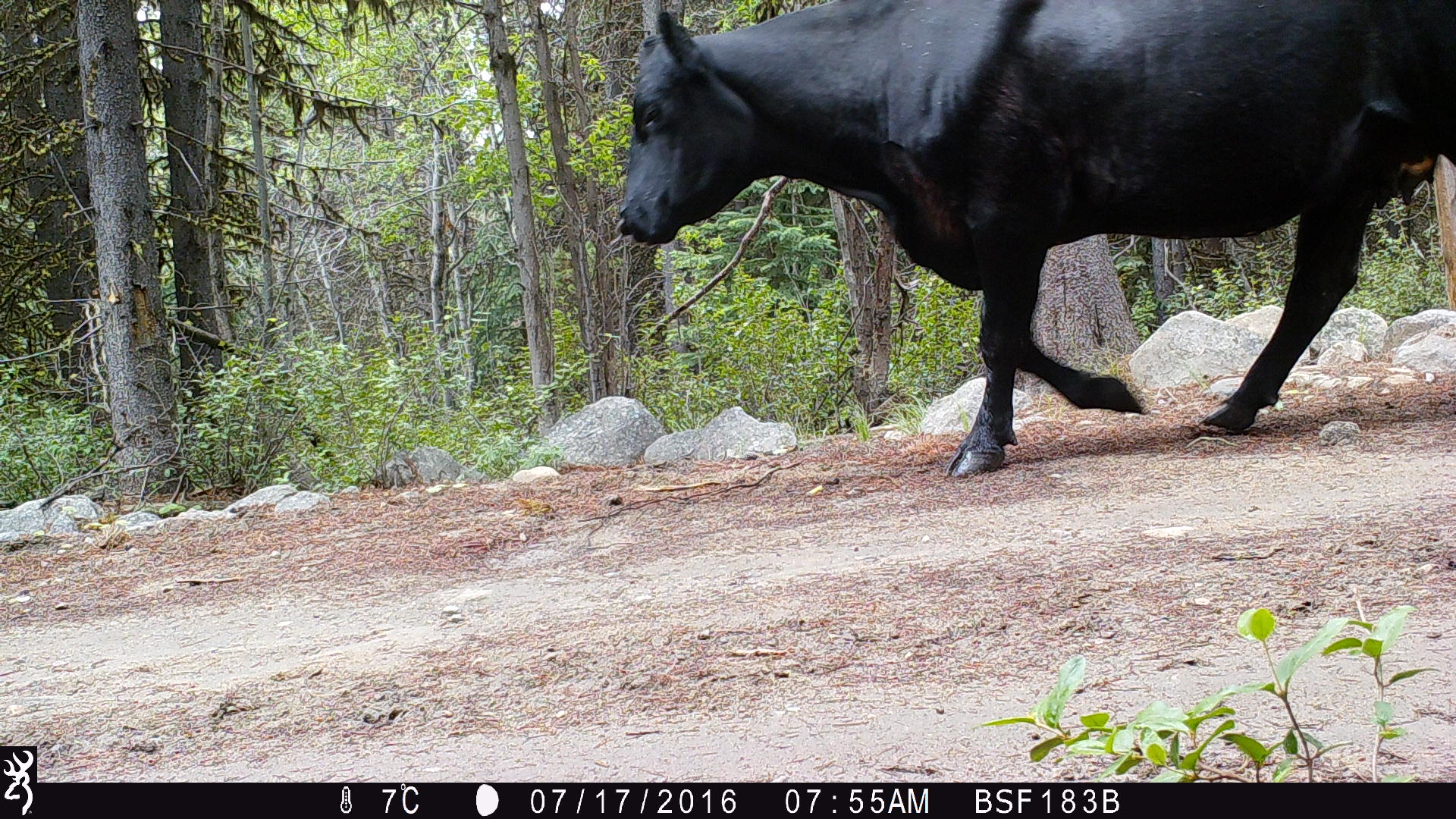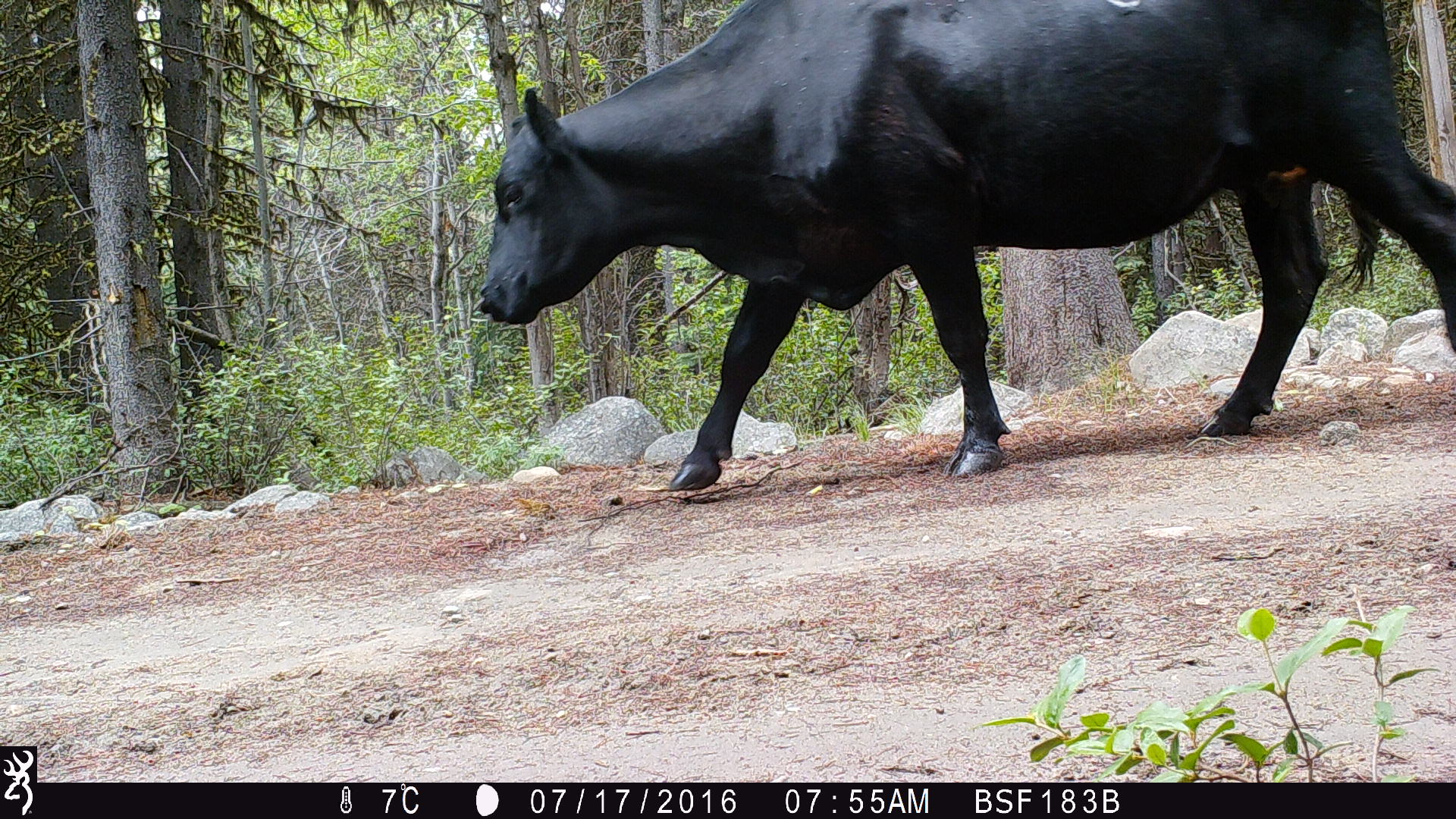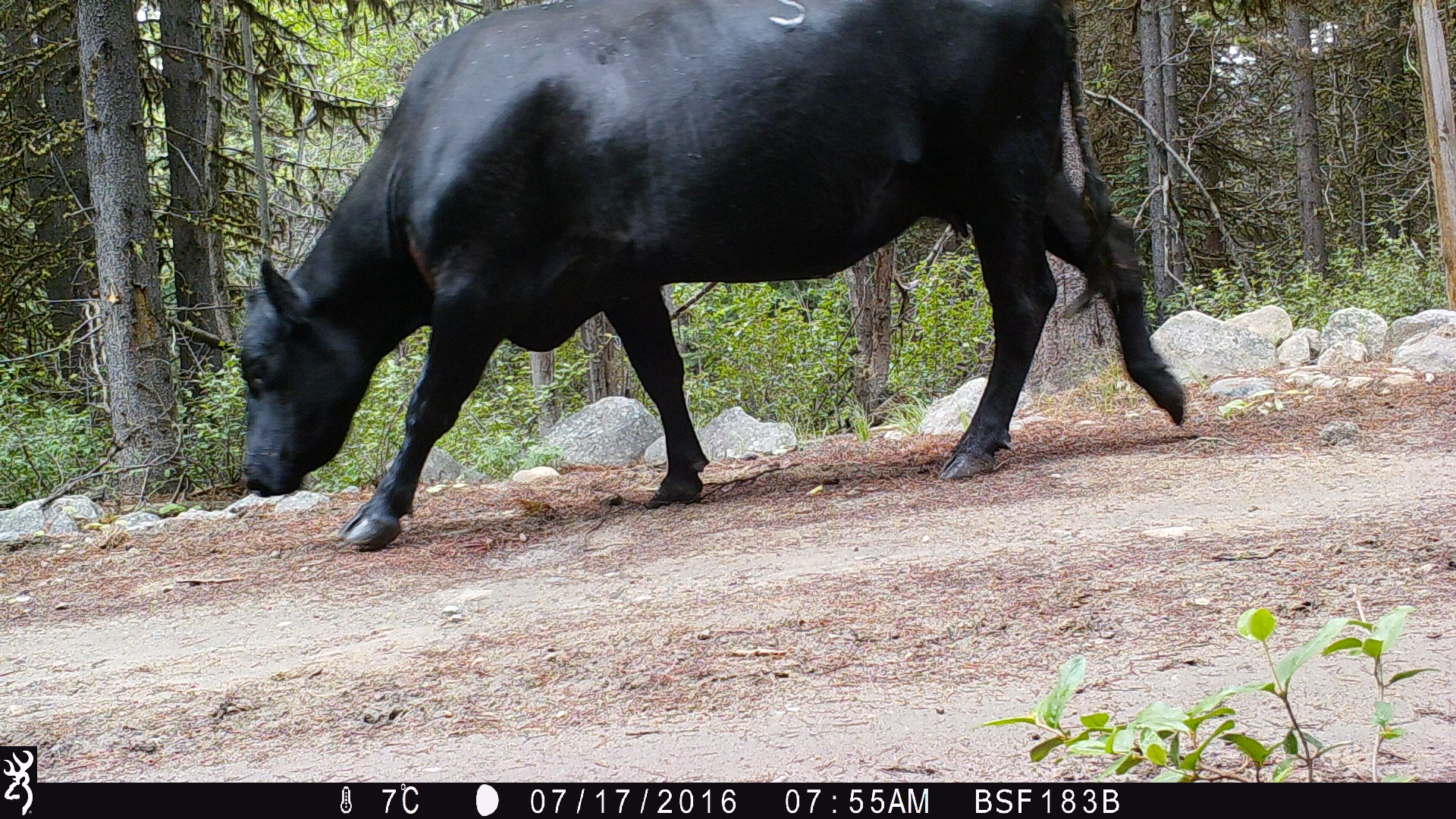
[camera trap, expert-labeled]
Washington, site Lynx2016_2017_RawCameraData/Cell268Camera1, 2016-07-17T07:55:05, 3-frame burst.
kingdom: Animalia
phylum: Chordata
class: Mammalia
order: Artiodactyla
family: Bovidae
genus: Bos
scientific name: Bos taurus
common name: domestic cattle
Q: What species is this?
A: Domestic cattle (Bos taurus).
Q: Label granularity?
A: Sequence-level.